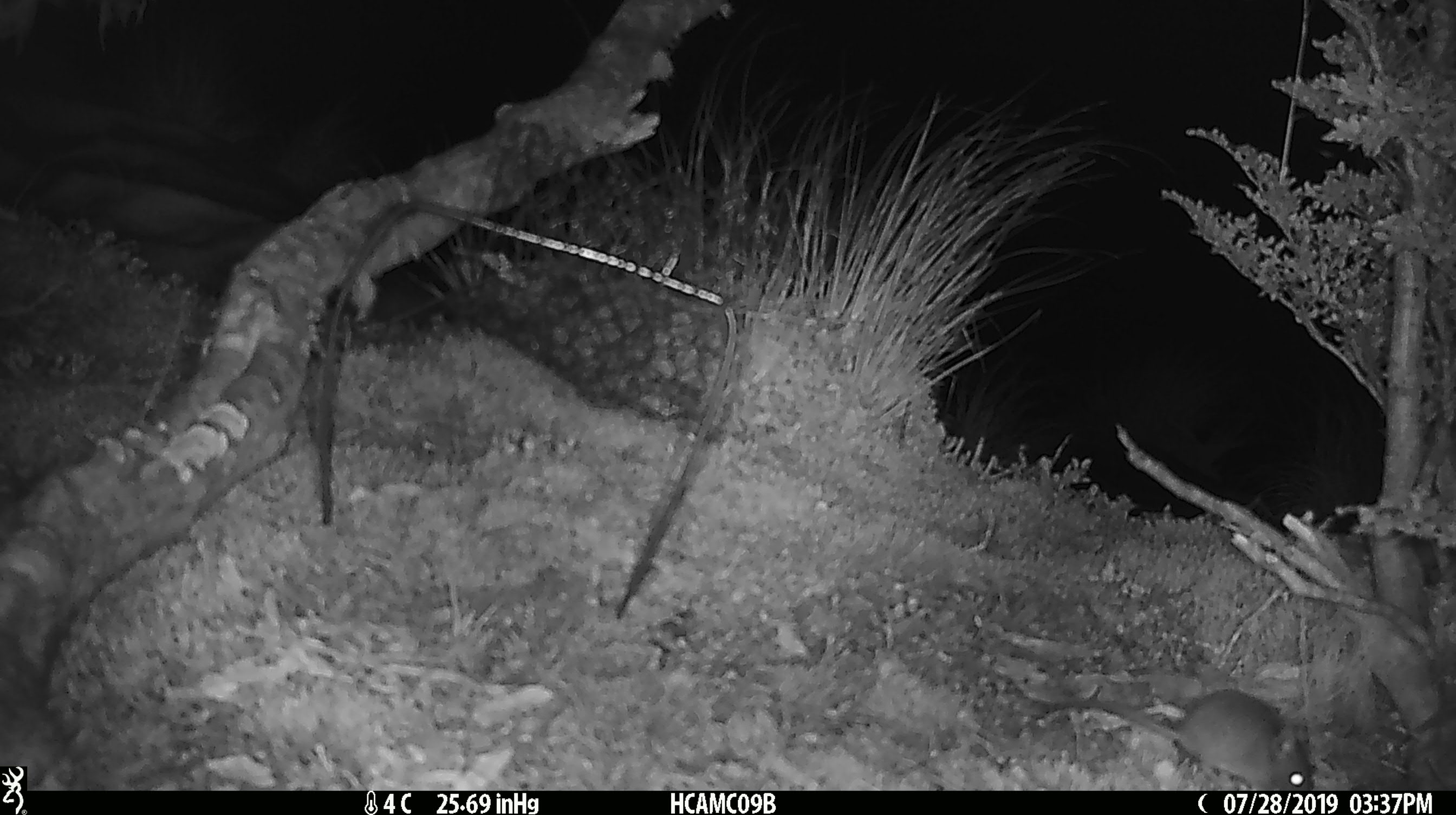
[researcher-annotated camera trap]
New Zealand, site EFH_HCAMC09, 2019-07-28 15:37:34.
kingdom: Animalia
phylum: Chordata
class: Mammalia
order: Rodentia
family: Muridae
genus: Mus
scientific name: Mus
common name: mouse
Mouse (Mus).